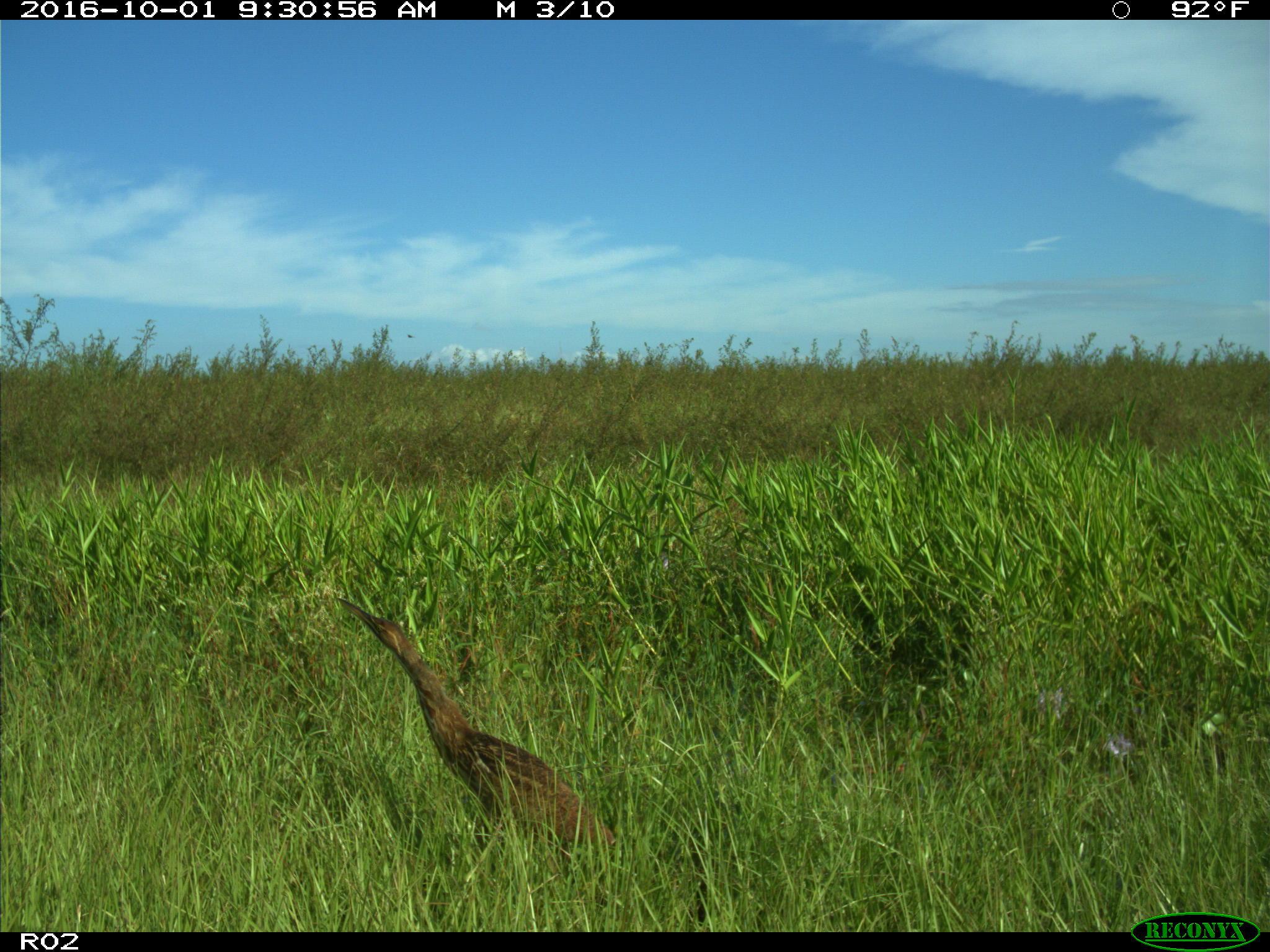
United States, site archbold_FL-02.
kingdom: Animalia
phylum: Chordata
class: Aves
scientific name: Aves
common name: birds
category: unidentified bird